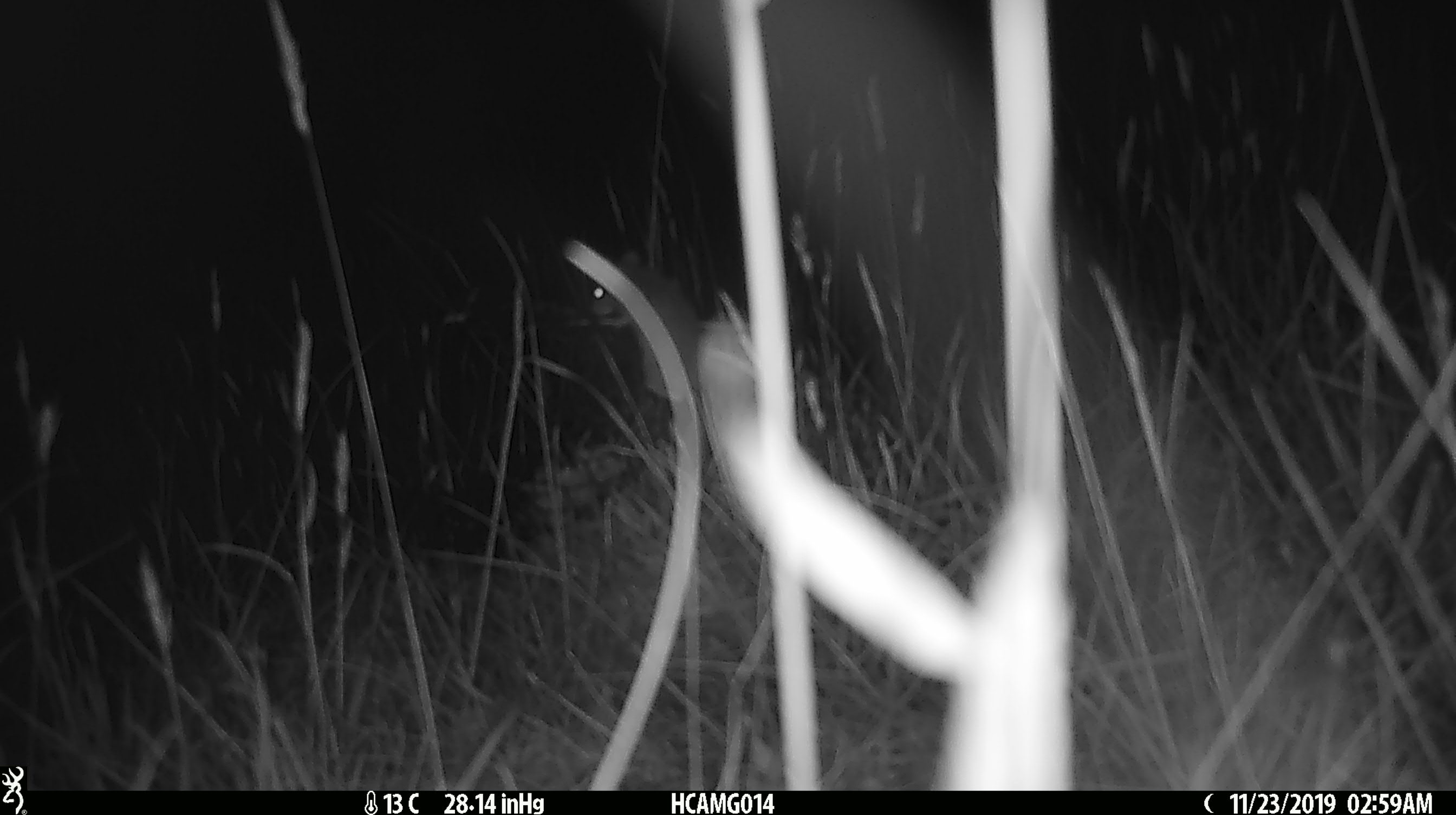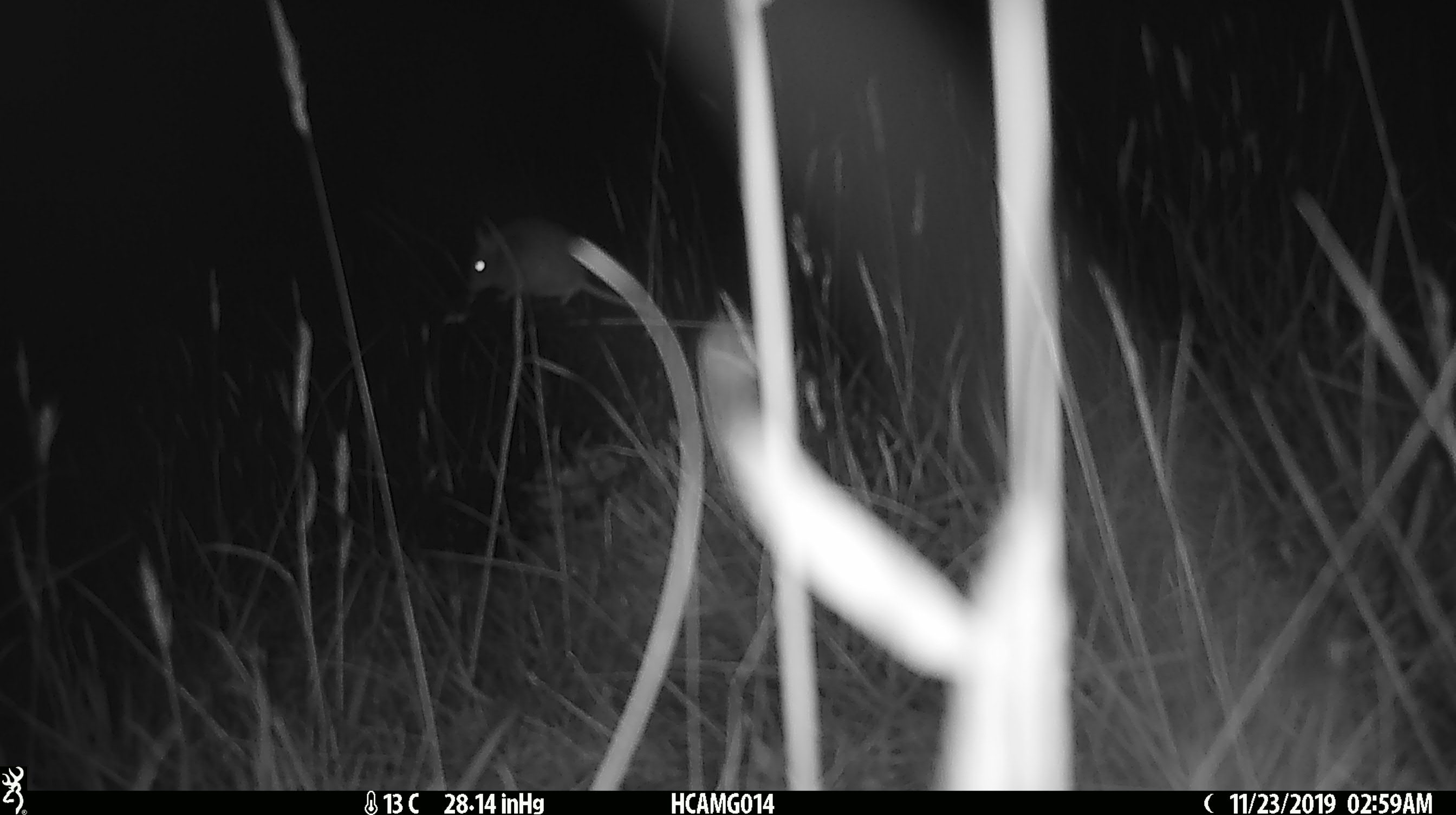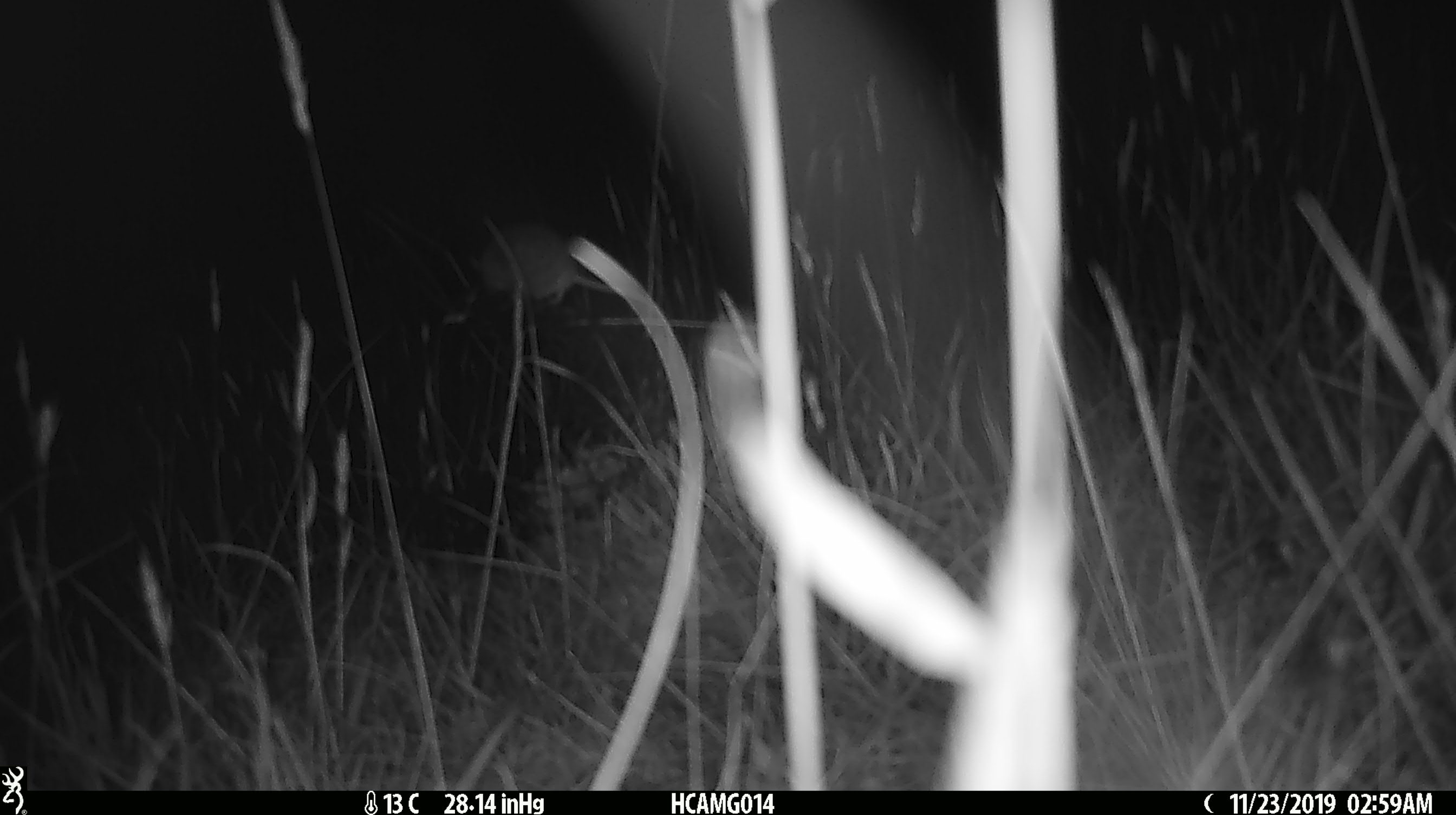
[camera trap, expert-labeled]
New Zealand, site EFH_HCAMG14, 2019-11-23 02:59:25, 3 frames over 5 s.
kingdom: Animalia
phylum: Chordata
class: Mammalia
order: Rodentia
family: Muridae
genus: Mus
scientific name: Mus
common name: mouse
Mouse (Mus).